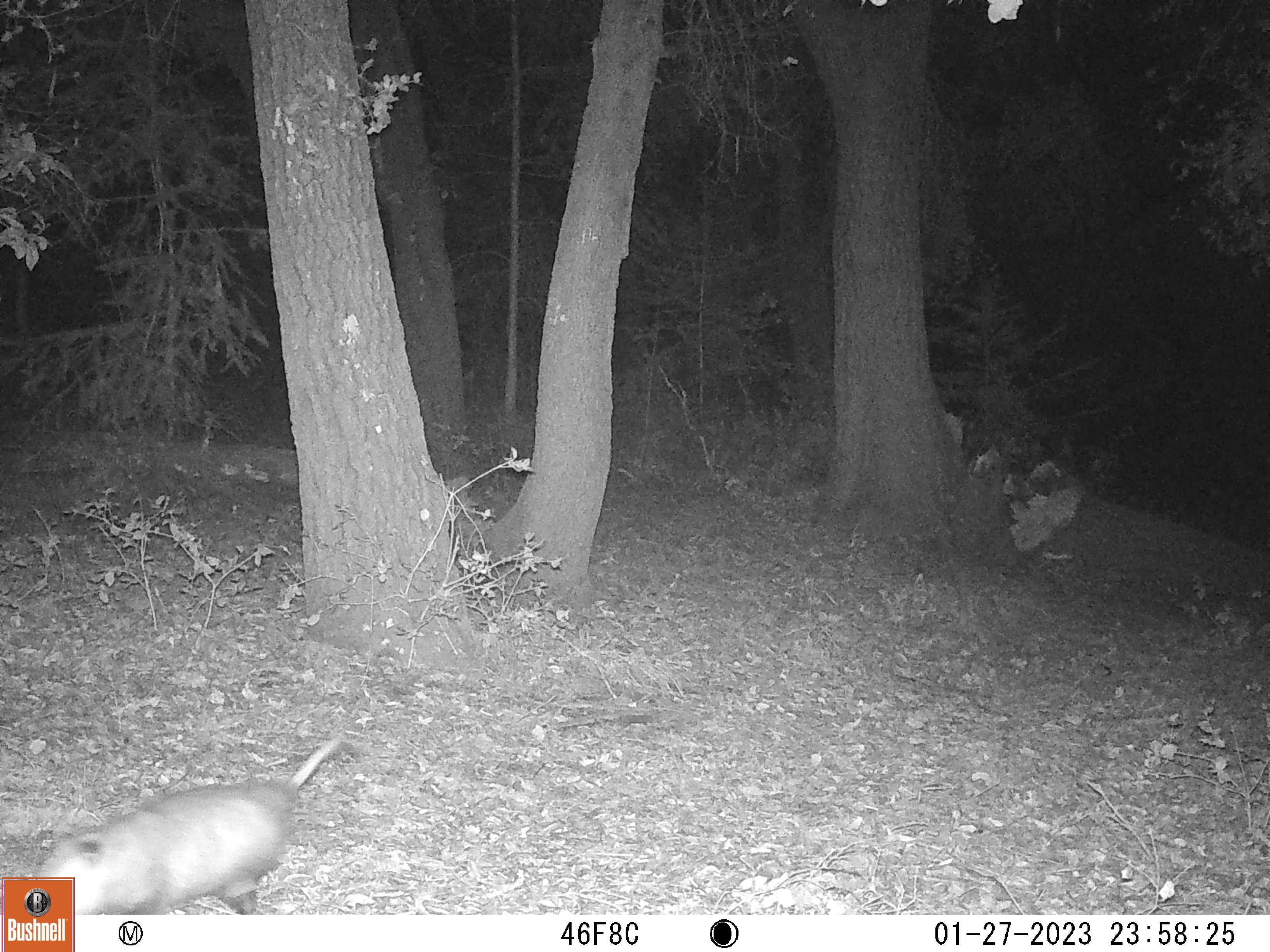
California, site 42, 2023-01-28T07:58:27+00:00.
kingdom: Animalia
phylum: Chordata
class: Mammalia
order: Didelphimorphia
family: Didelphidae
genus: Didelphis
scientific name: Didelphis virginiana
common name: virginia opossum